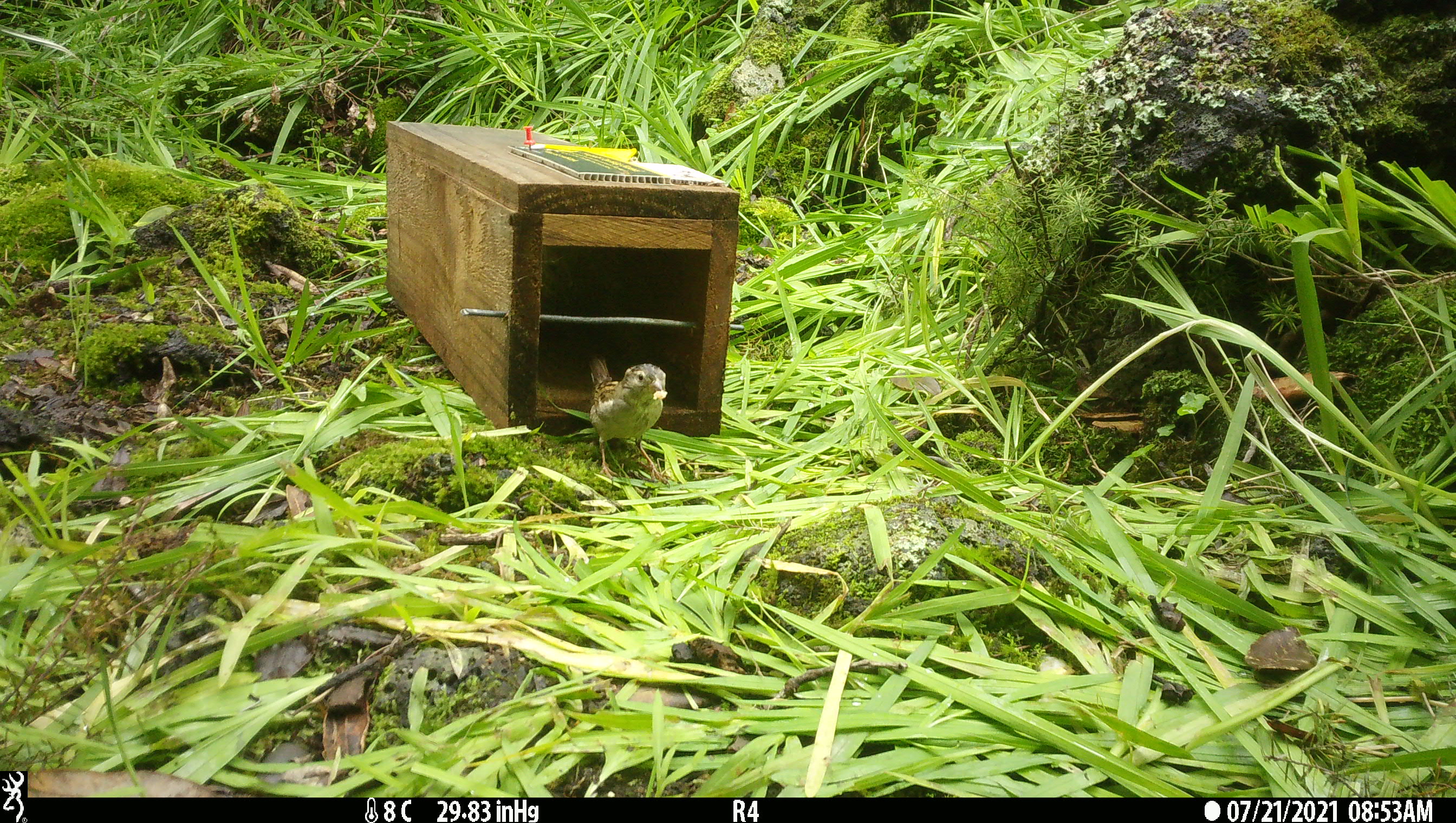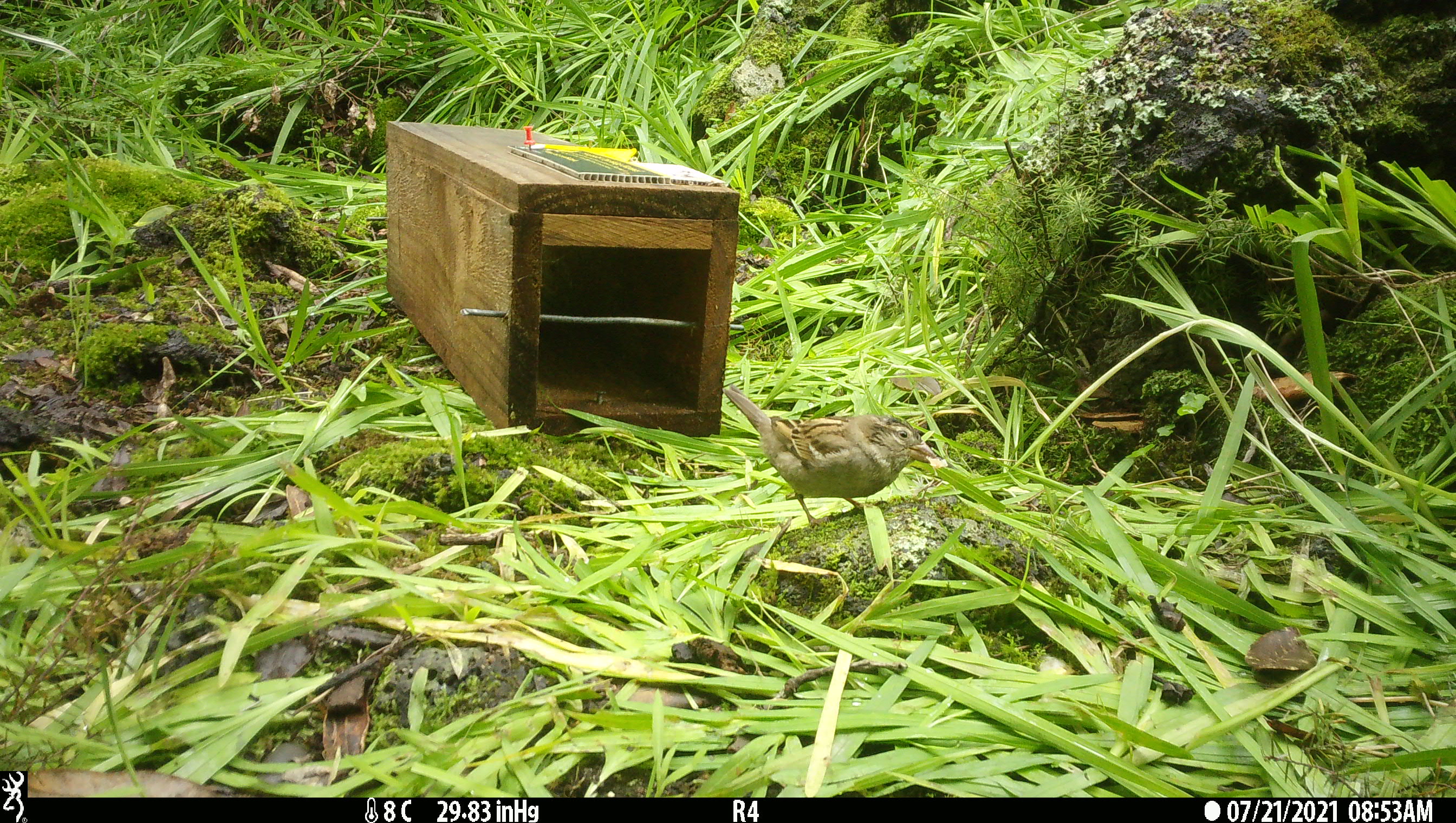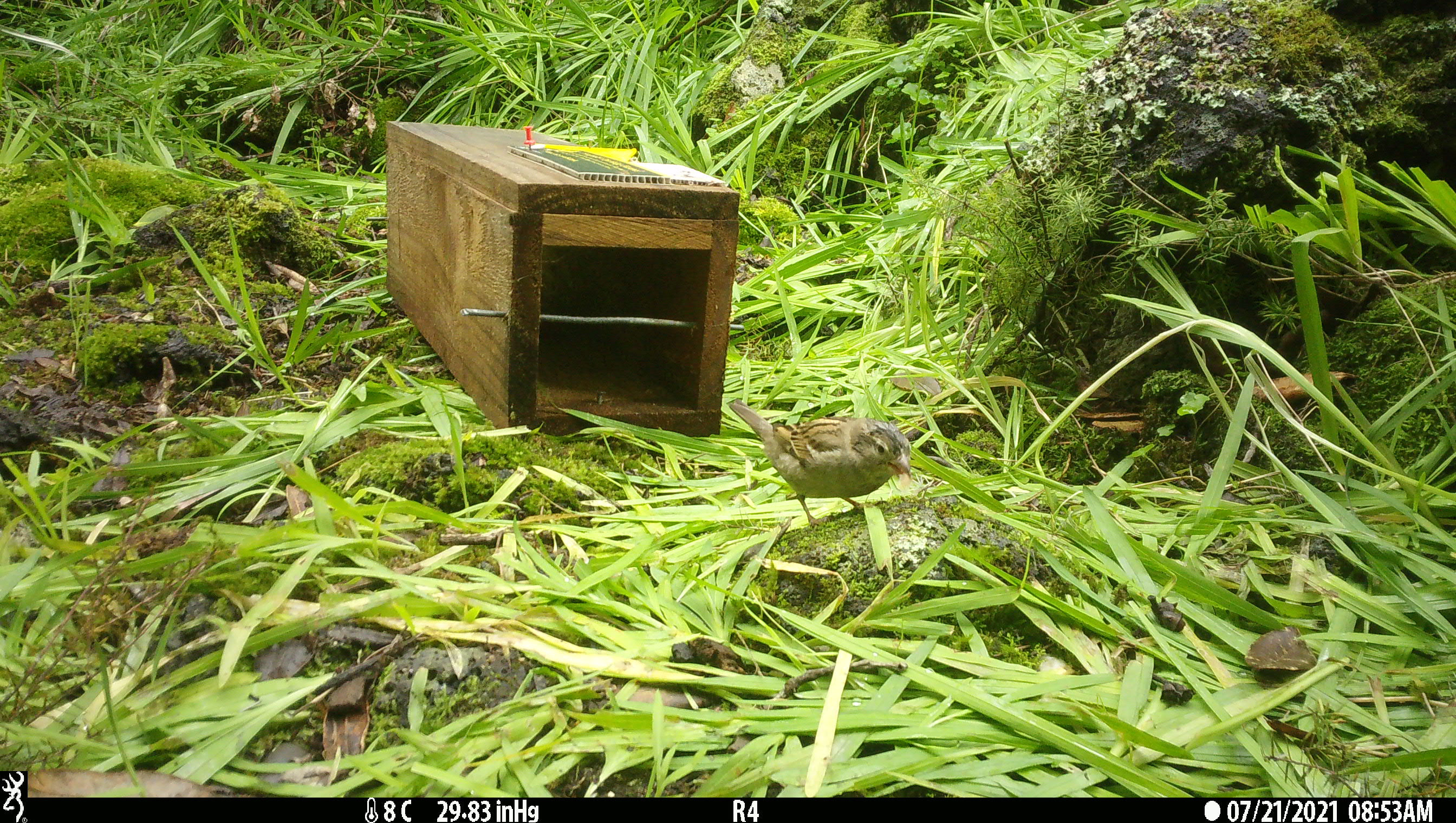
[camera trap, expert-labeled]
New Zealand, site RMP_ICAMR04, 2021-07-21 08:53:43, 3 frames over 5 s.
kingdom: Animalia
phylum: Chordata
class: Aves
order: Passeriformes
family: Passeridae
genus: Passer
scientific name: Passer domesticus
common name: house sparrow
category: sparrow